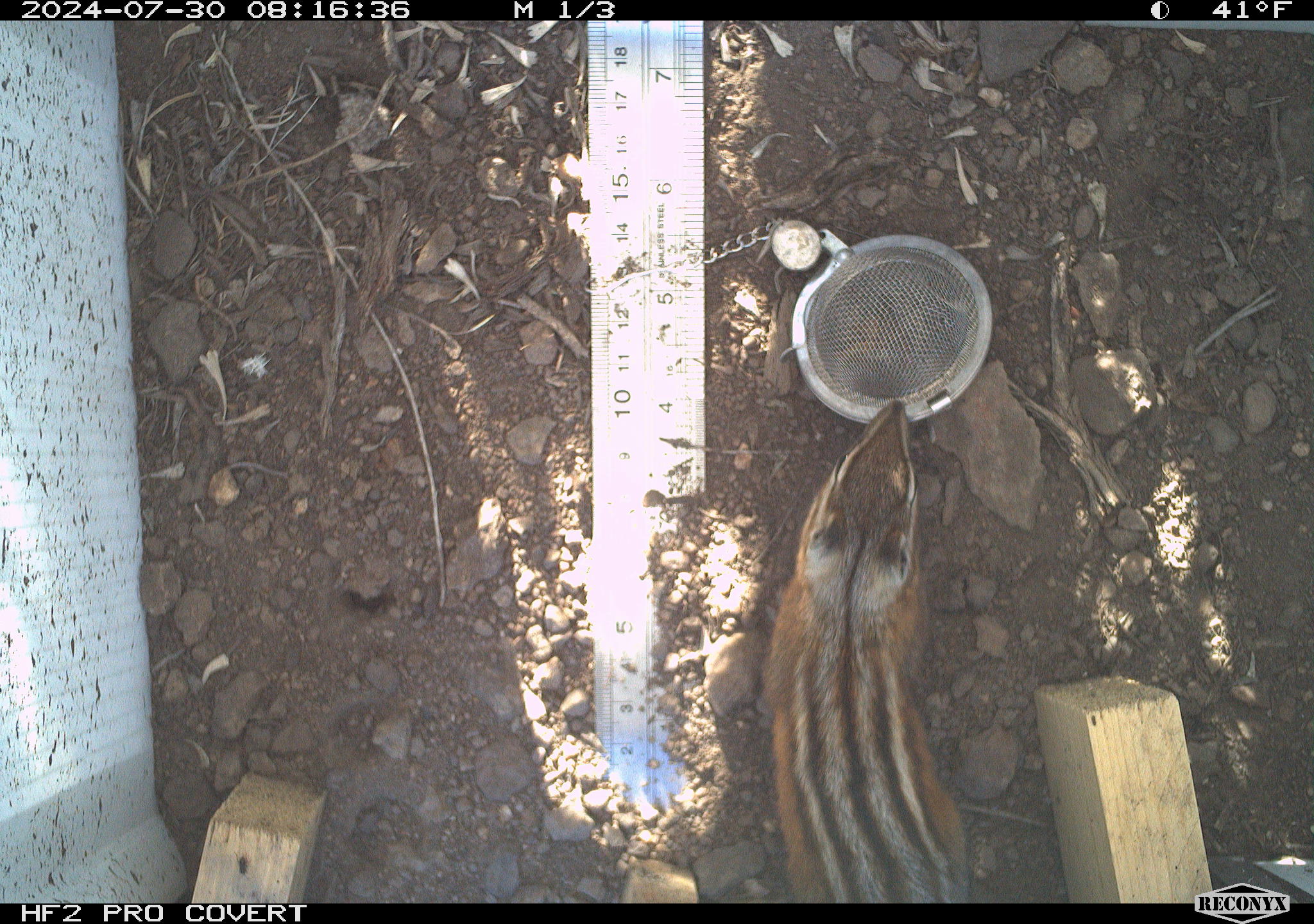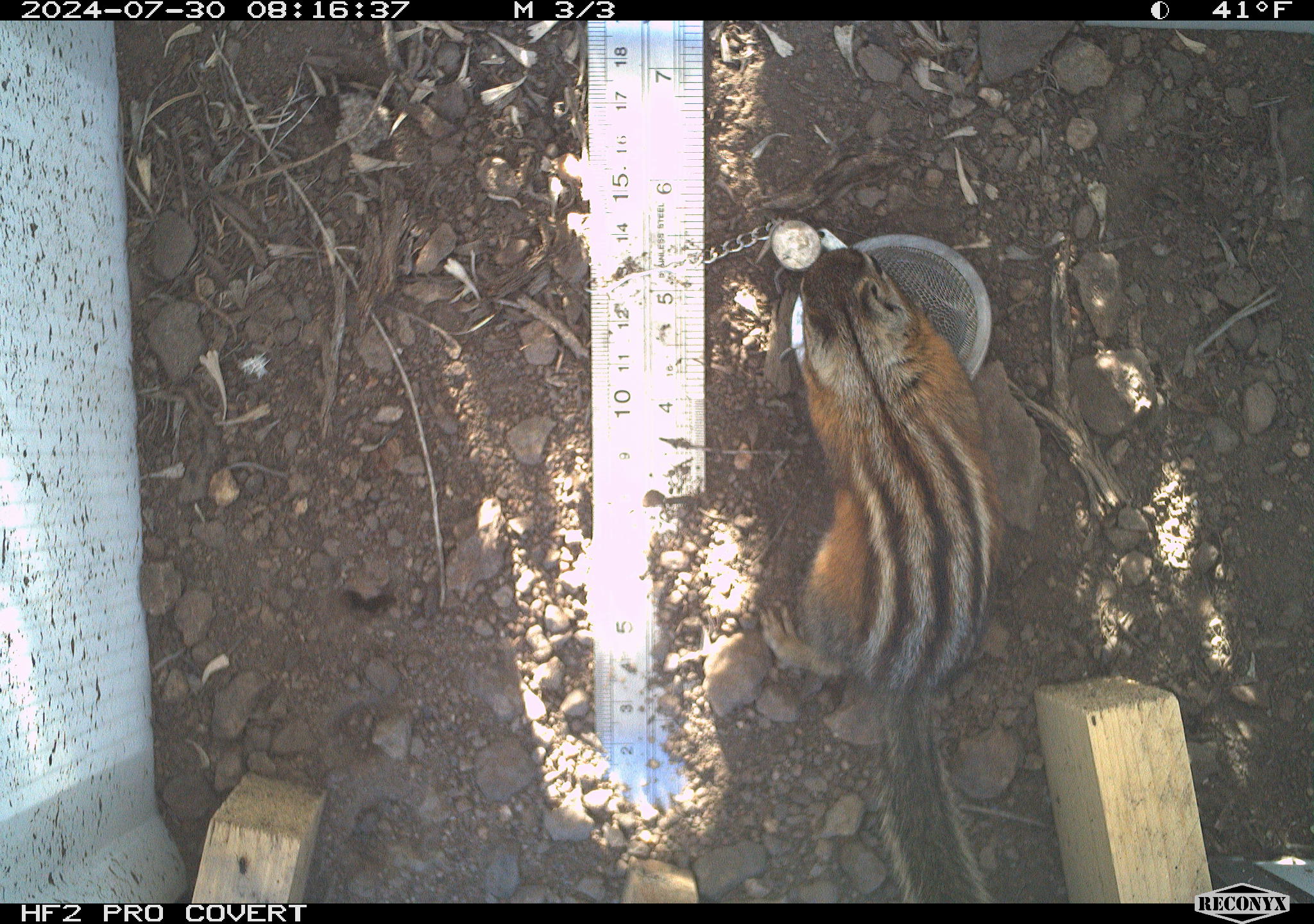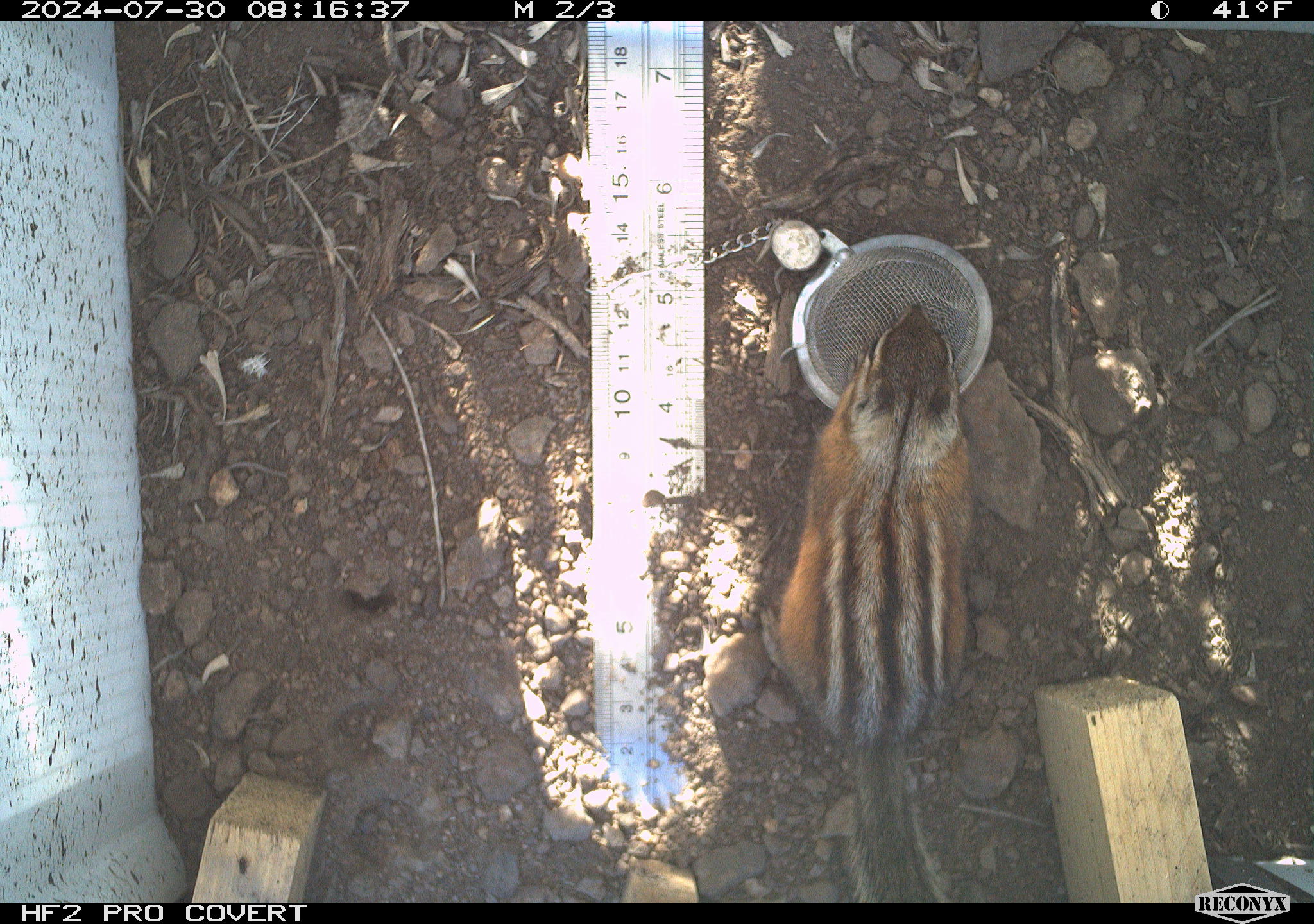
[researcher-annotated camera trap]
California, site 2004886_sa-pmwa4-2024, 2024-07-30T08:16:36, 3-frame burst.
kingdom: Animalia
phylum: Chordata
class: Mammalia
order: Rodentia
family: Sciuridae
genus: Neotamias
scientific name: Neotamias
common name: western chipmunks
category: neotamias species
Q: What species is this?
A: Neotamias species (western chipmunks) (Neotamias).